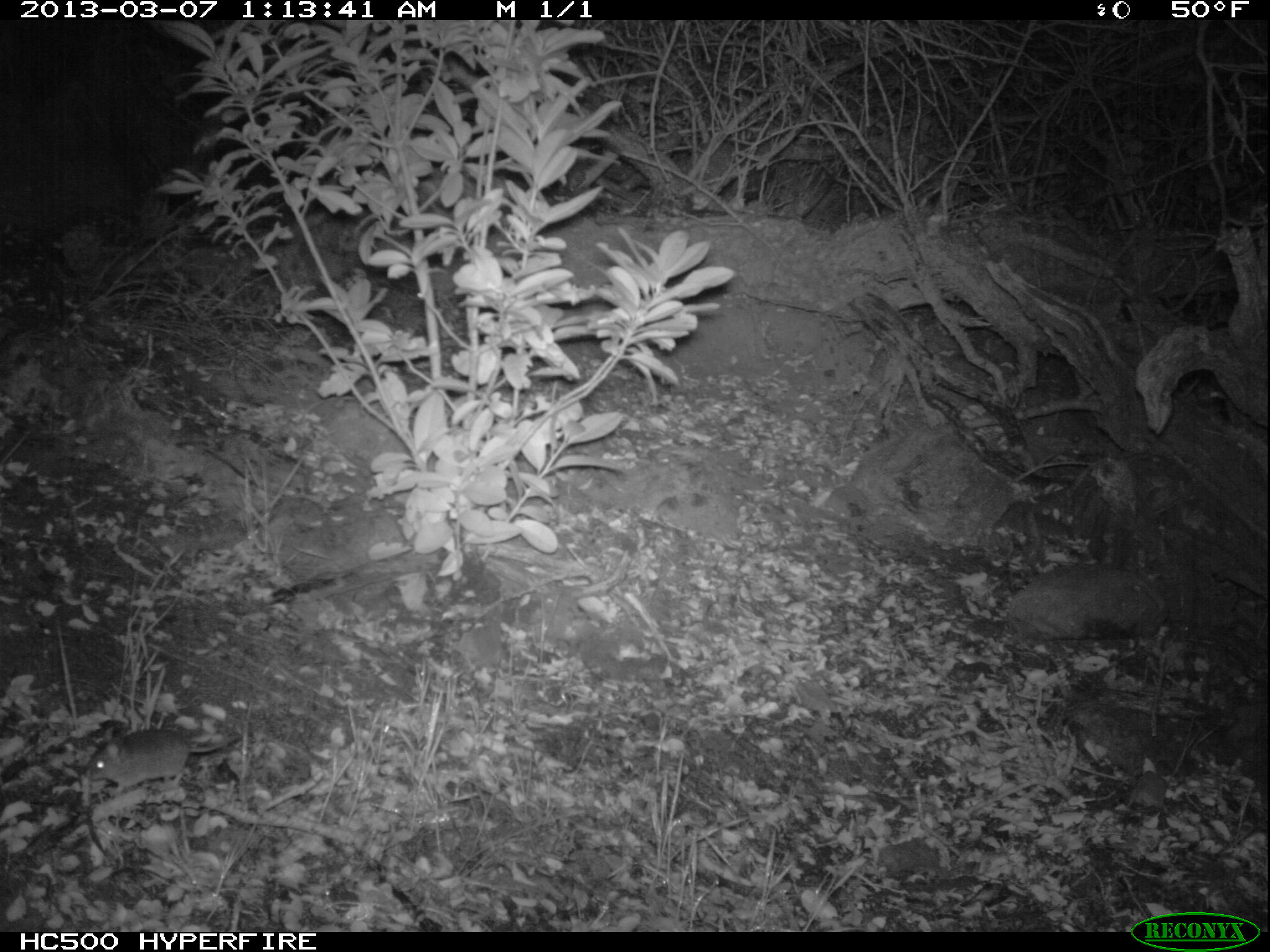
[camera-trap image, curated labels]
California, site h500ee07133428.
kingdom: Animalia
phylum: Chordata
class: Mammalia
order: Rodentia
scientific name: Rodentia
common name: rodent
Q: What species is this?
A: Rodent (Rodentia).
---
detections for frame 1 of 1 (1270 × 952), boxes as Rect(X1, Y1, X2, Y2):
rodent: Rect(86, 729, 254, 795)